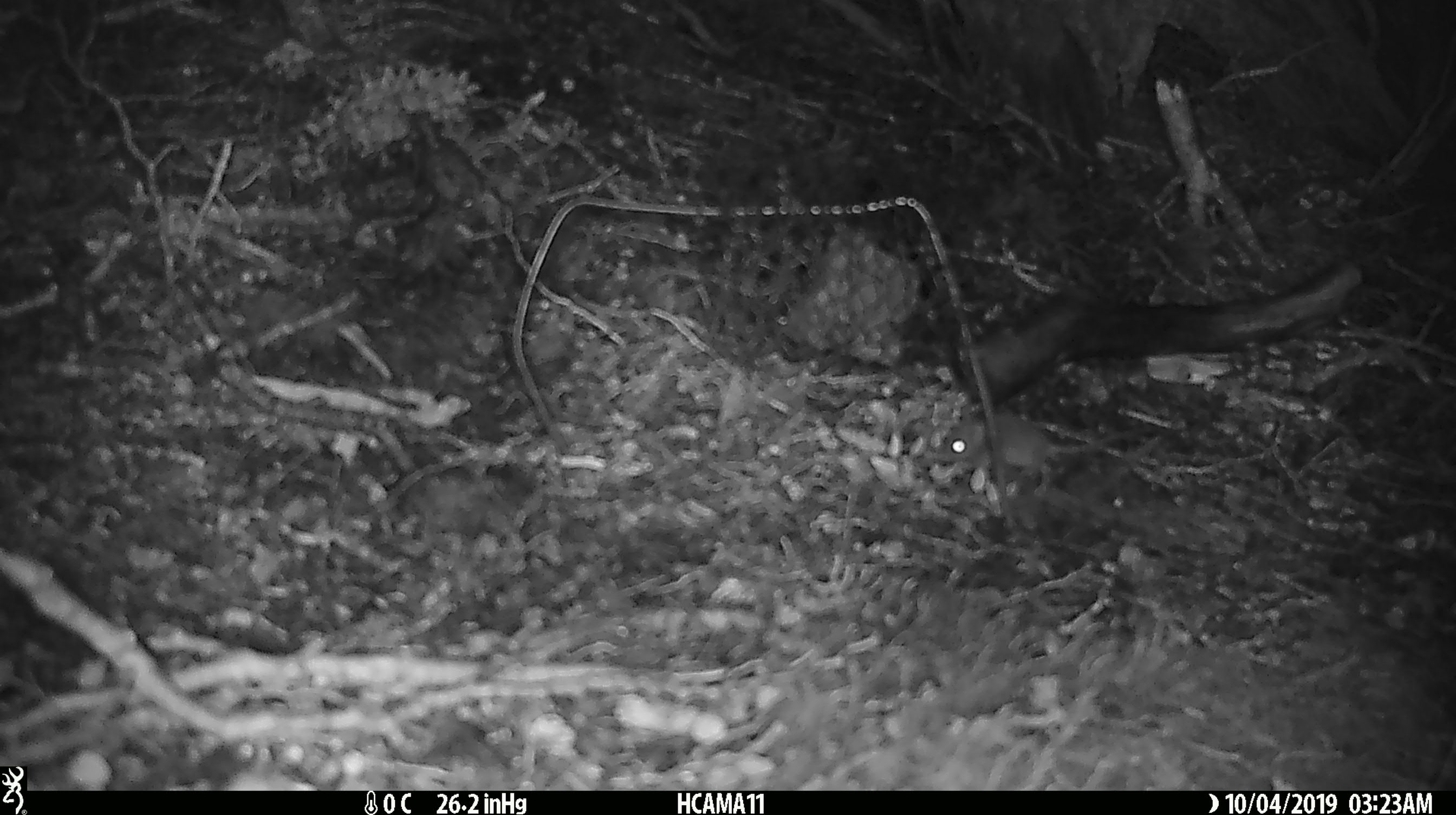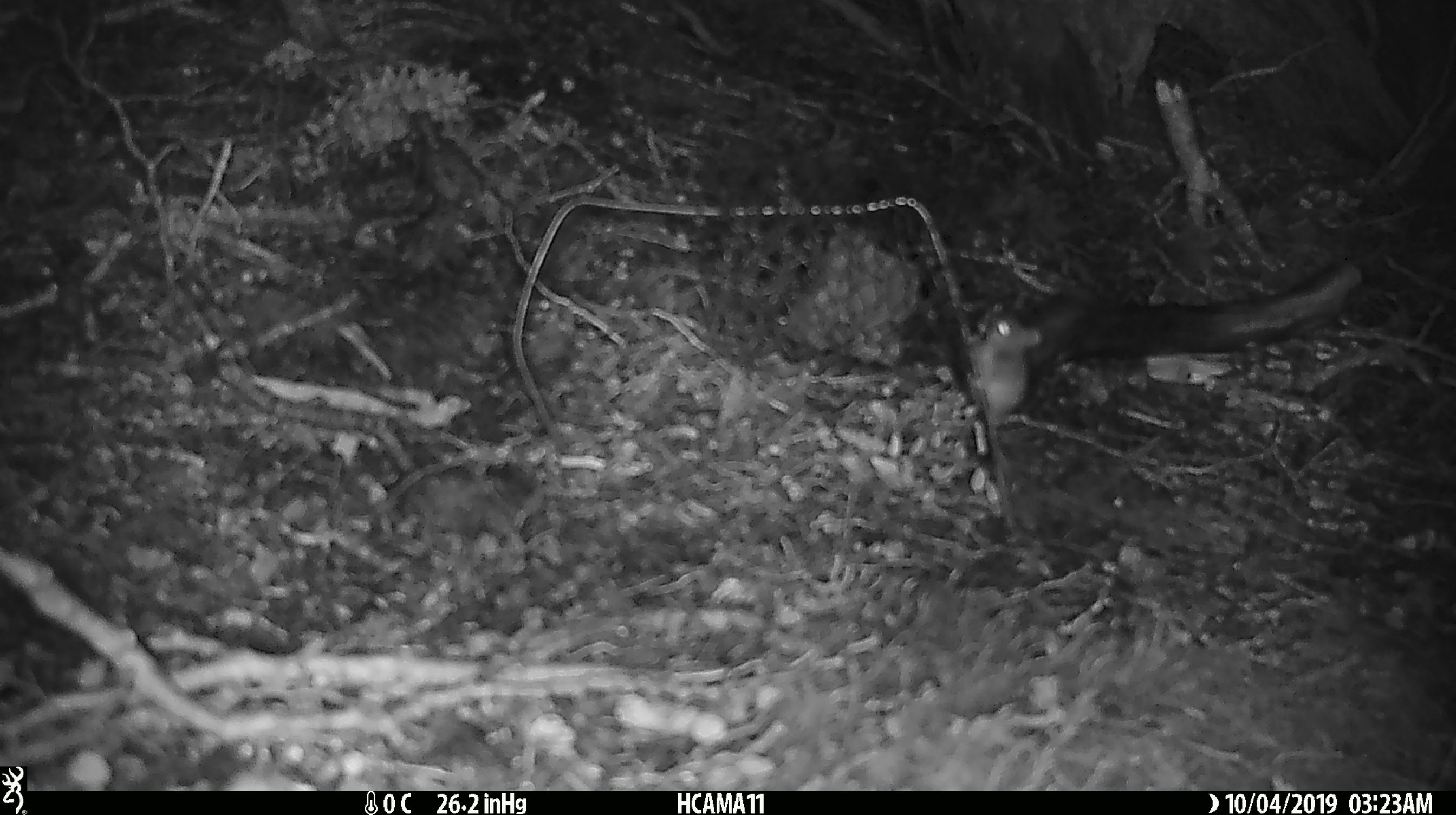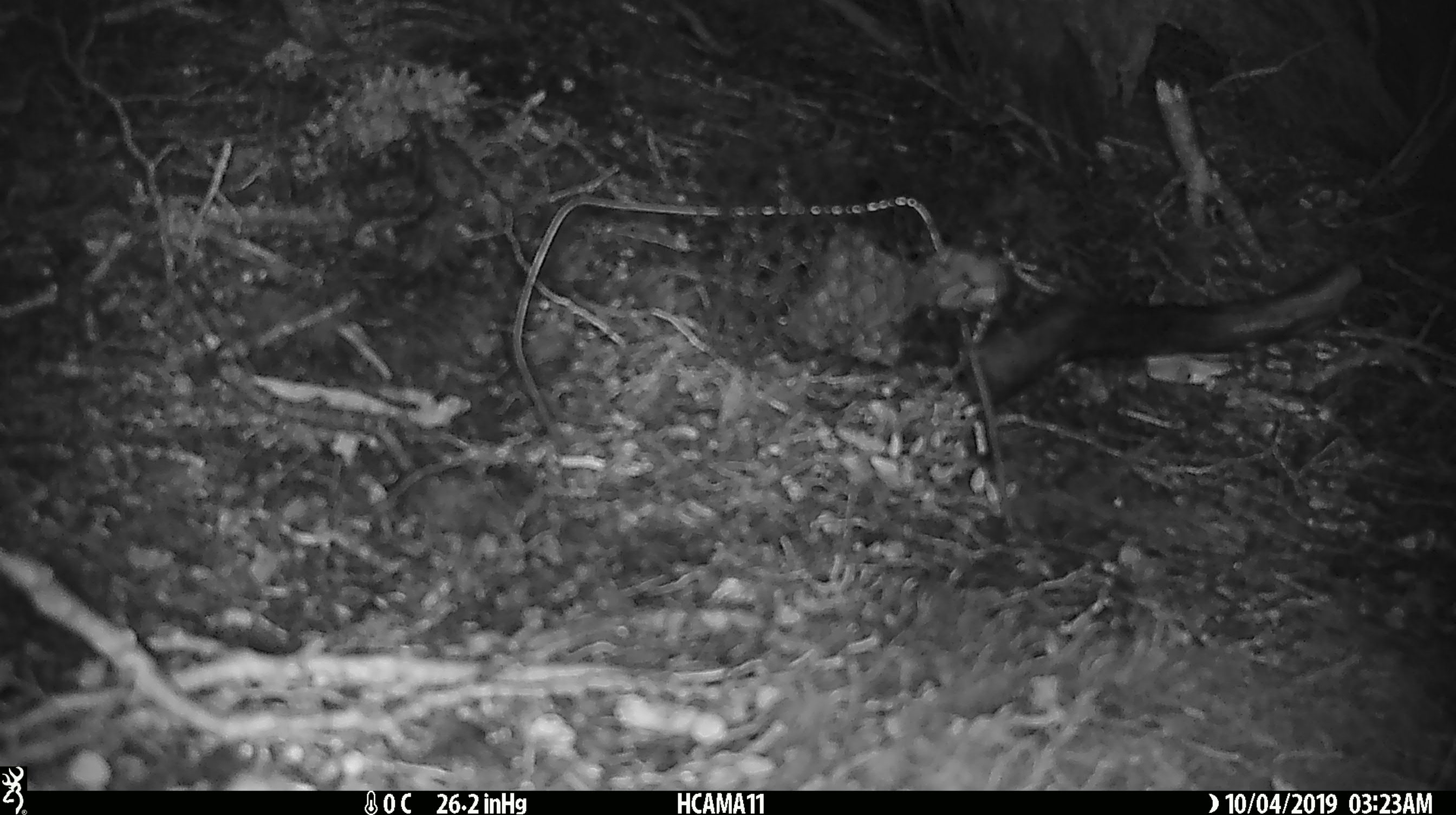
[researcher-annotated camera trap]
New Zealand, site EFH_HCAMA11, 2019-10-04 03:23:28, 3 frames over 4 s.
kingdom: Animalia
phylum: Chordata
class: Mammalia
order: Rodentia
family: Muridae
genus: Mus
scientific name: Mus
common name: mouse